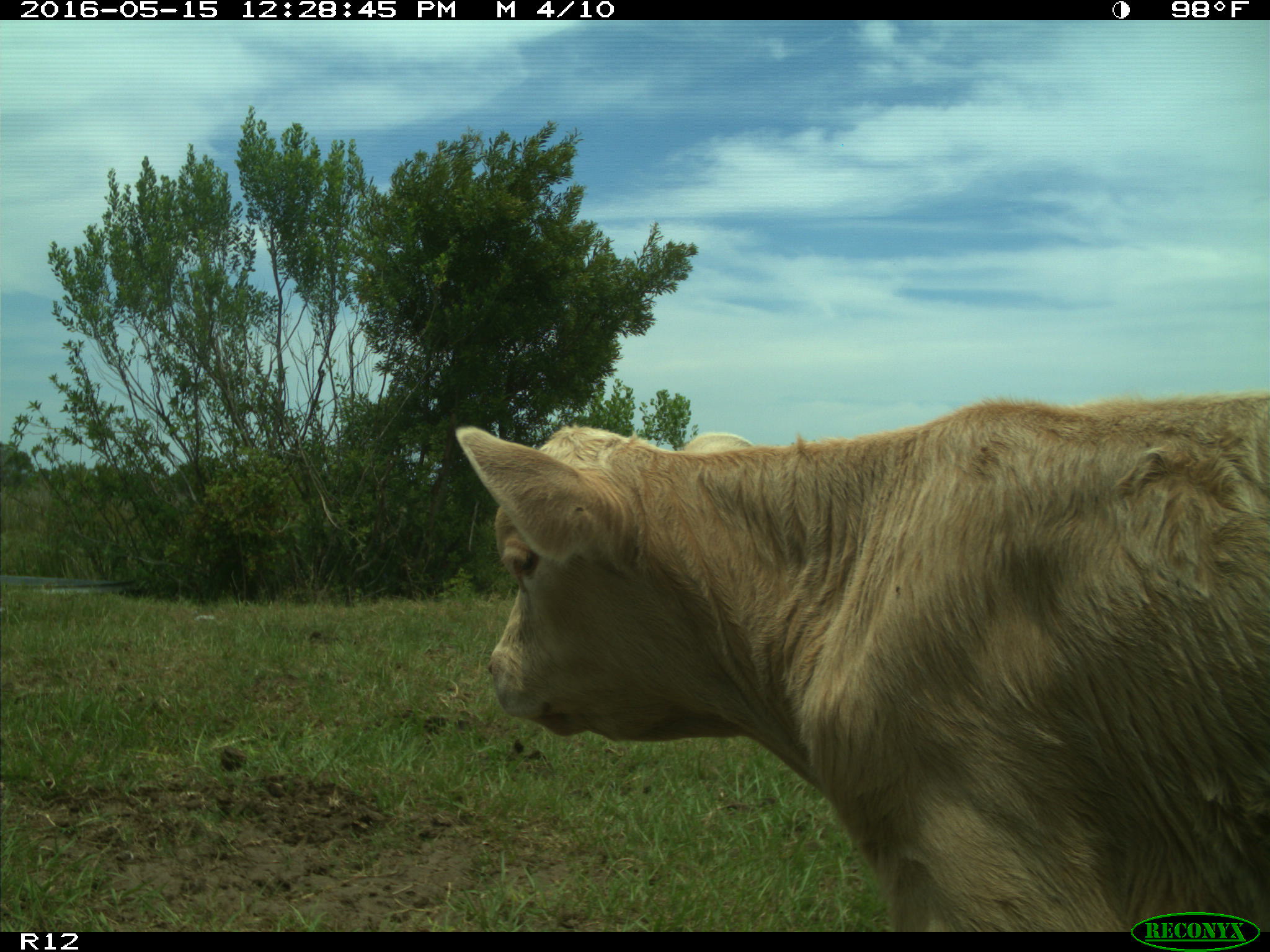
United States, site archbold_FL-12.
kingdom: Animalia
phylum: Chordata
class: Mammalia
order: Artiodactyla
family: Bovidae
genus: Bos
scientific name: Bos taurus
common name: domestic cow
Bos taurus (domestic cow).